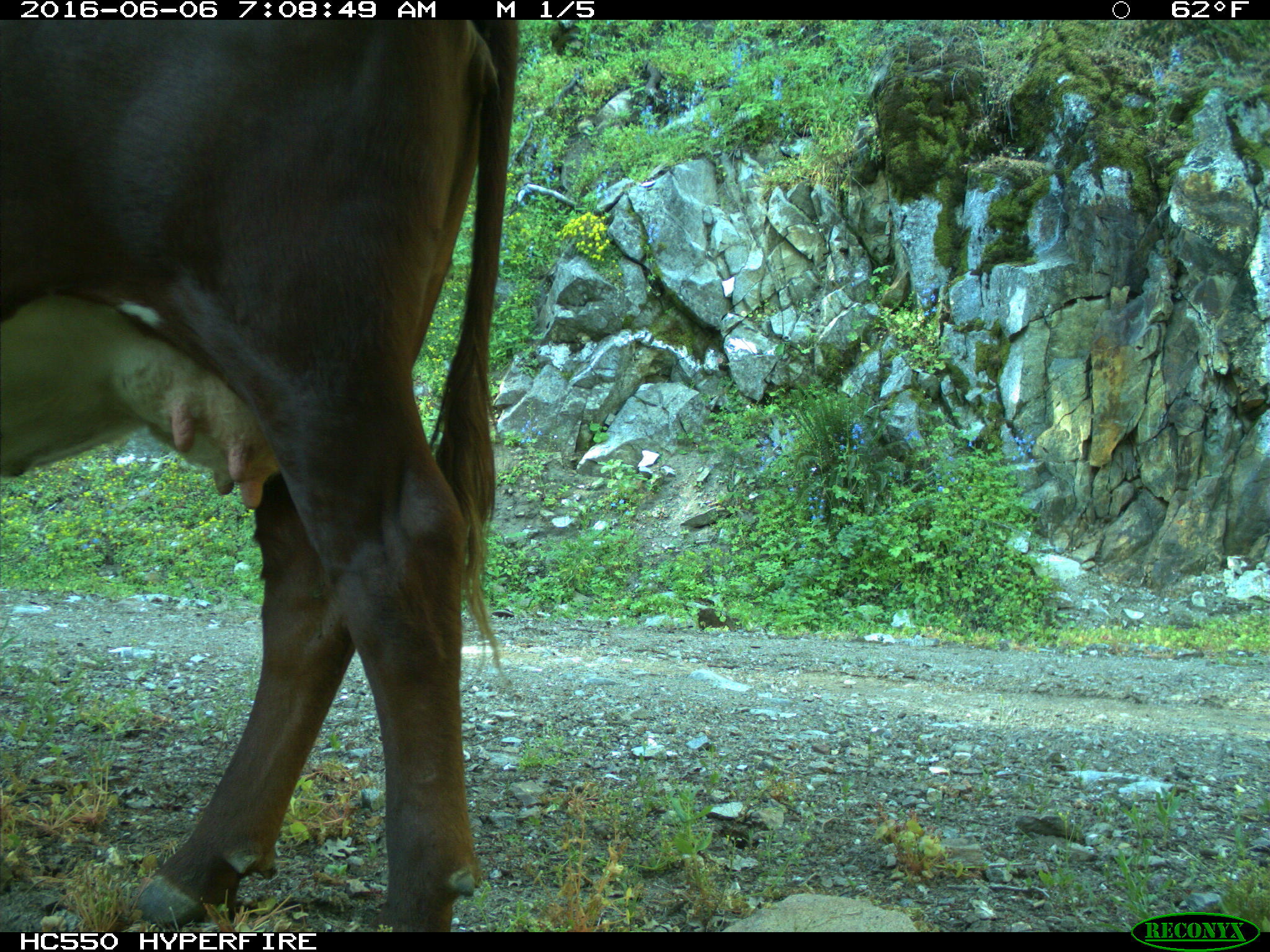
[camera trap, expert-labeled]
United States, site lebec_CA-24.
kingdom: Animalia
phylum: Chordata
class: Mammalia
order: Artiodactyla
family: Bovidae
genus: Bos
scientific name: Bos taurus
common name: domestic cow